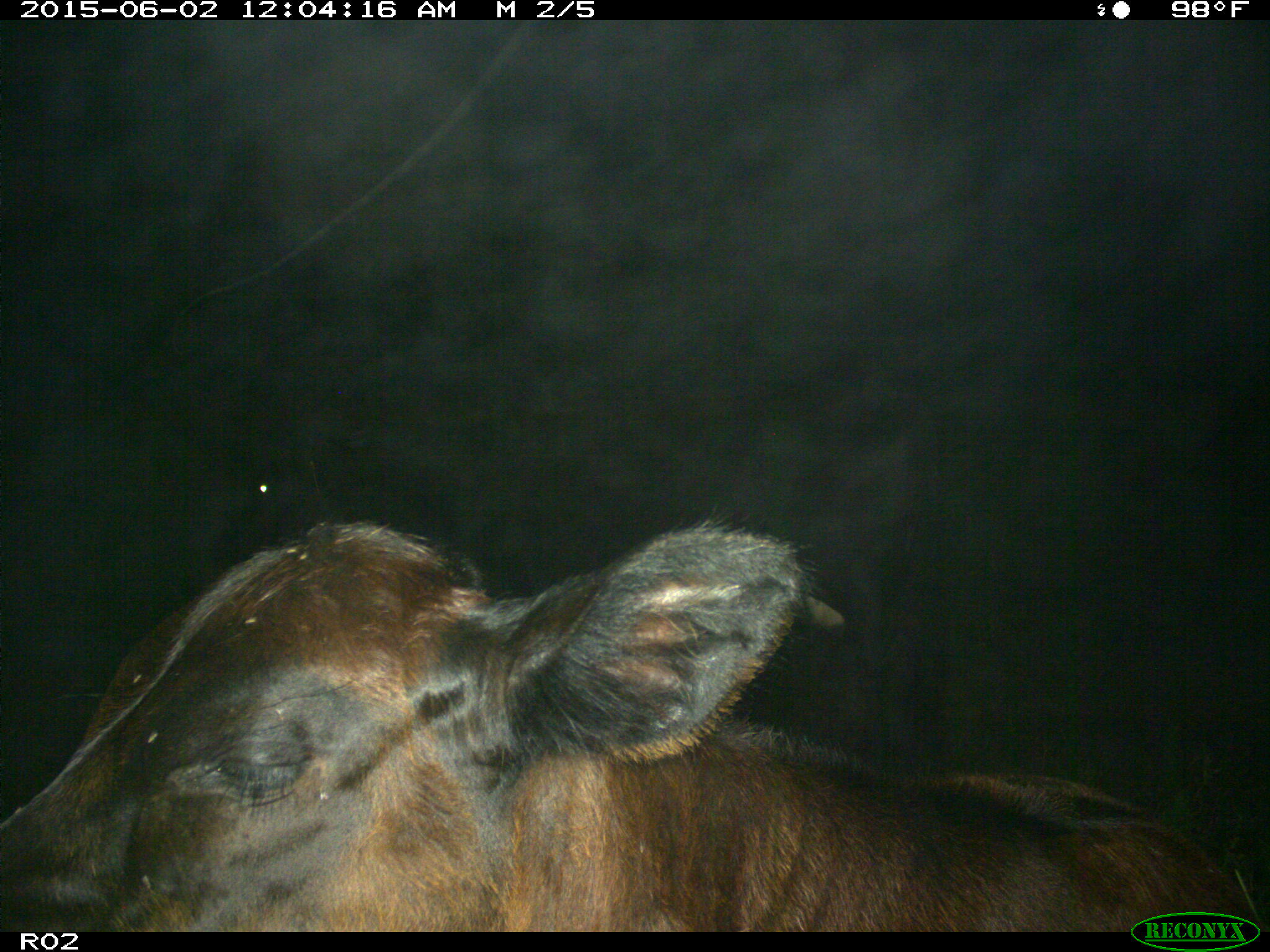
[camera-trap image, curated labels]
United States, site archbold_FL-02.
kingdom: Animalia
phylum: Chordata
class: Mammalia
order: Artiodactyla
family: Bovidae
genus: Bos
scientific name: Bos taurus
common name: domestic cow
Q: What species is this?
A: Bos taurus (domestic cow).